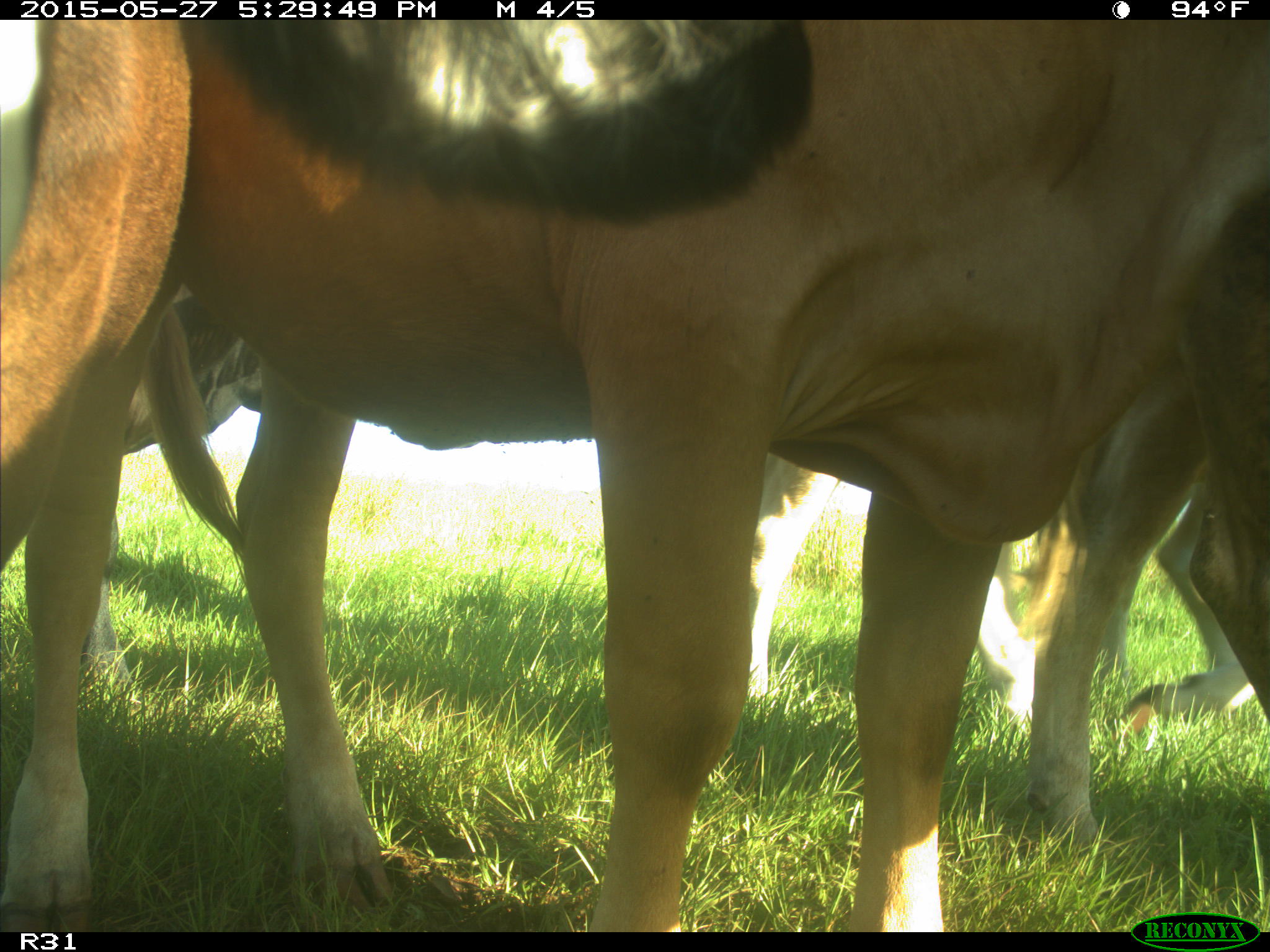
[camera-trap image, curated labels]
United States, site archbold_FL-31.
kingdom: Animalia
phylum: Chordata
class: Mammalia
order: Artiodactyla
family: Bovidae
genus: Bos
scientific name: Bos taurus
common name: domestic cow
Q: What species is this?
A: Bos taurus (domestic cow).